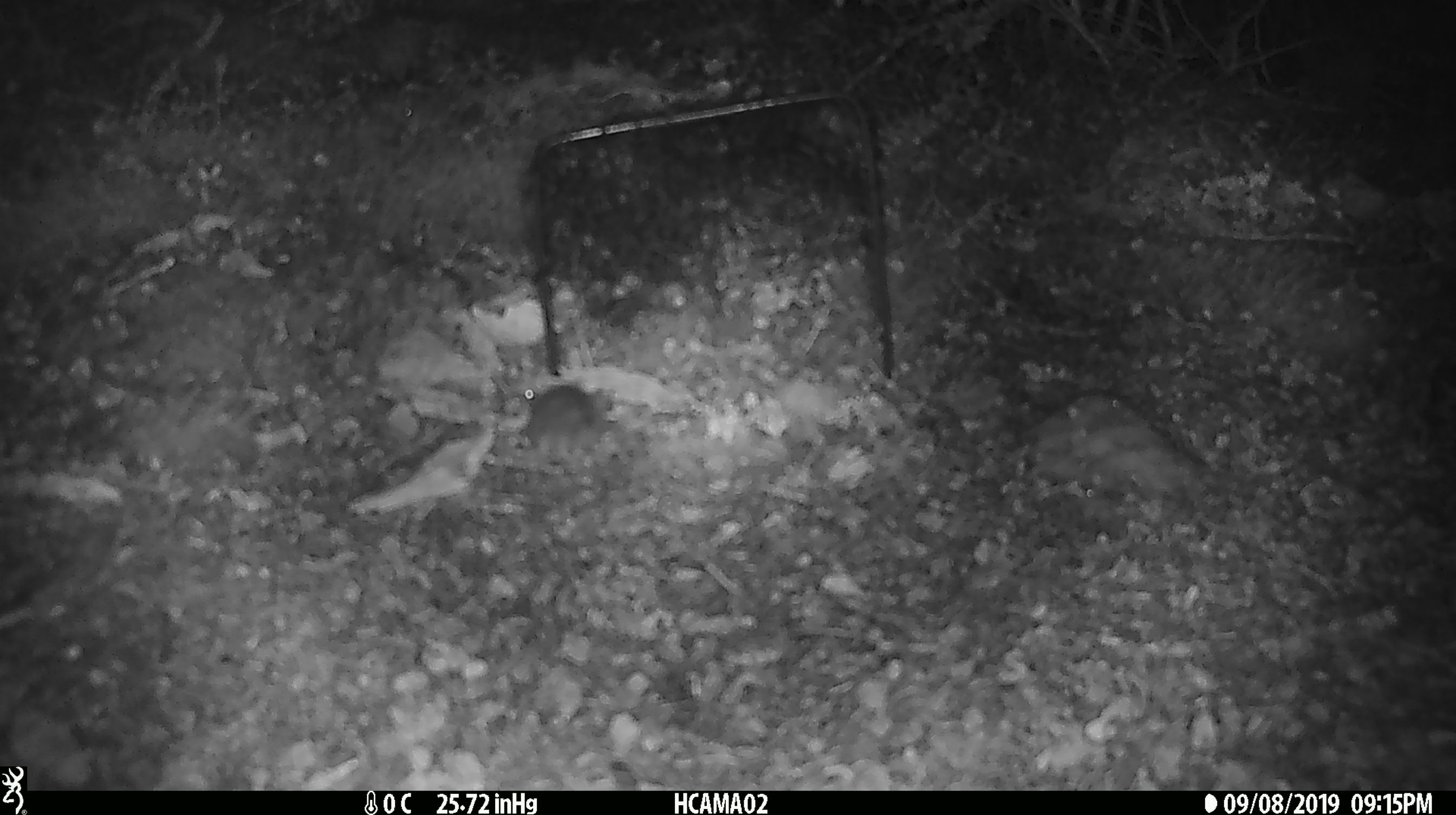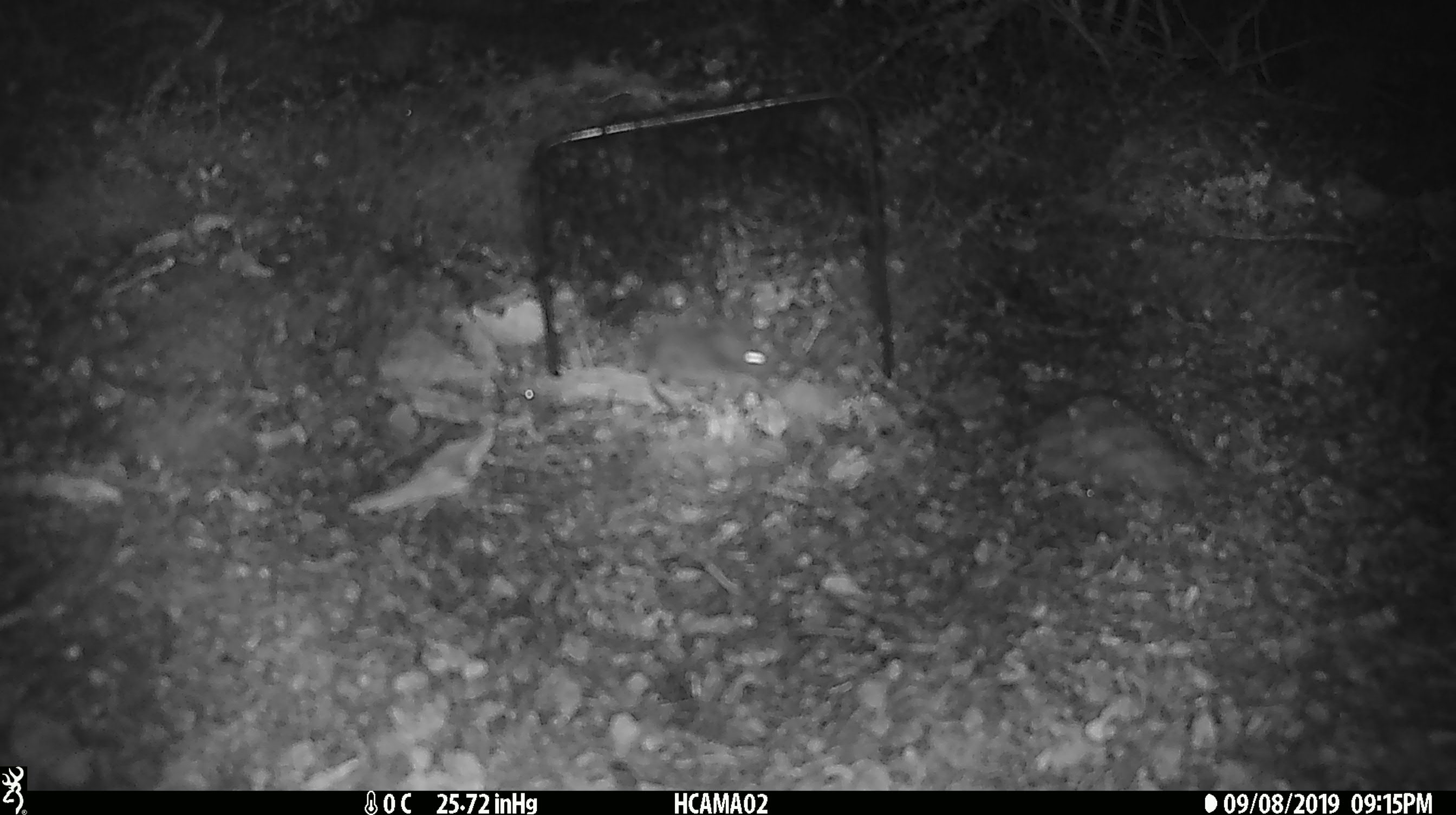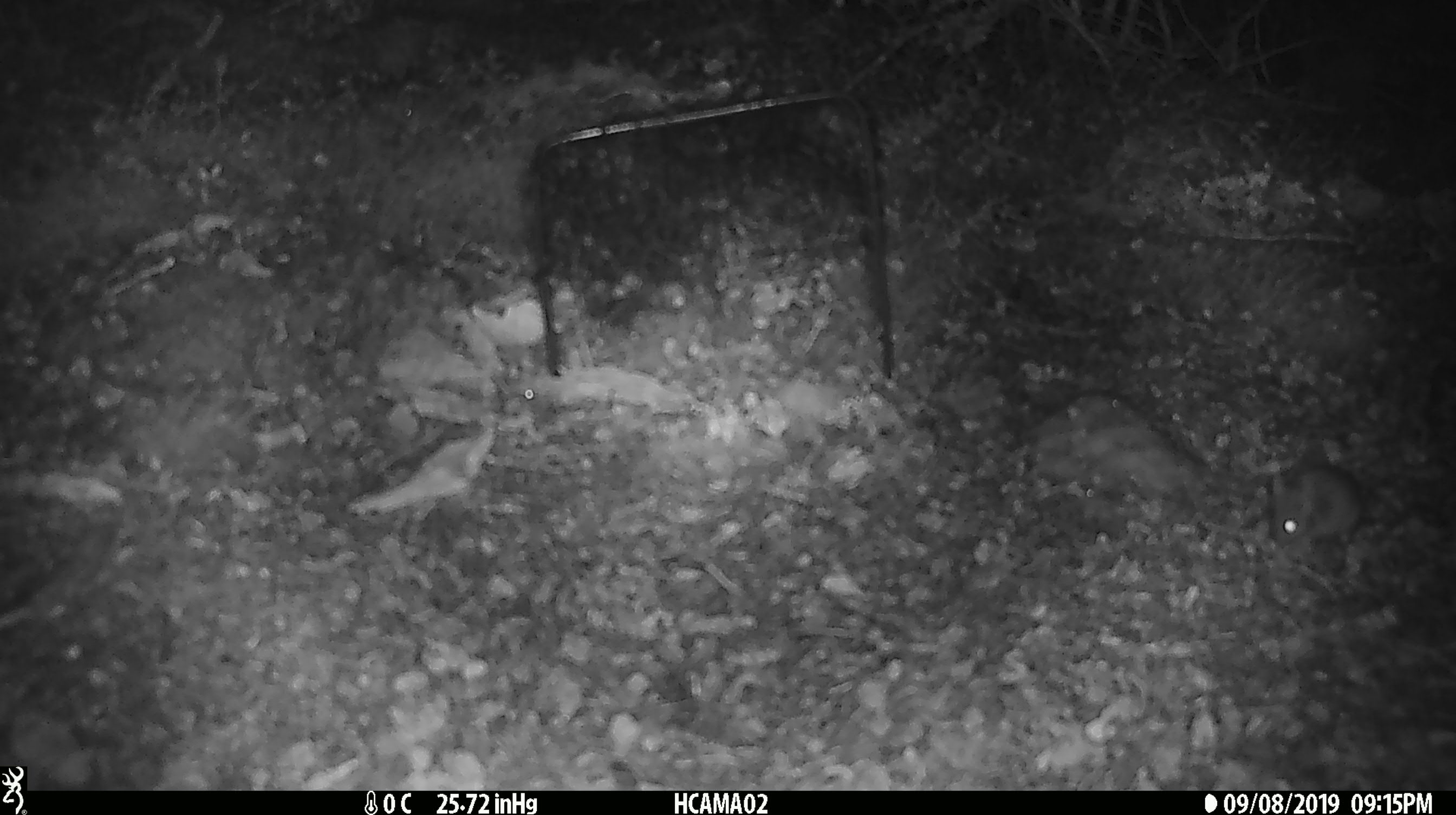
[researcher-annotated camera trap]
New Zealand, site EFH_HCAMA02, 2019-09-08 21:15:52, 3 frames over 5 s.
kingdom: Animalia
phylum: Chordata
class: Mammalia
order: Rodentia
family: Muridae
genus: Mus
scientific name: Mus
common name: mouse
Mouse (Mus).